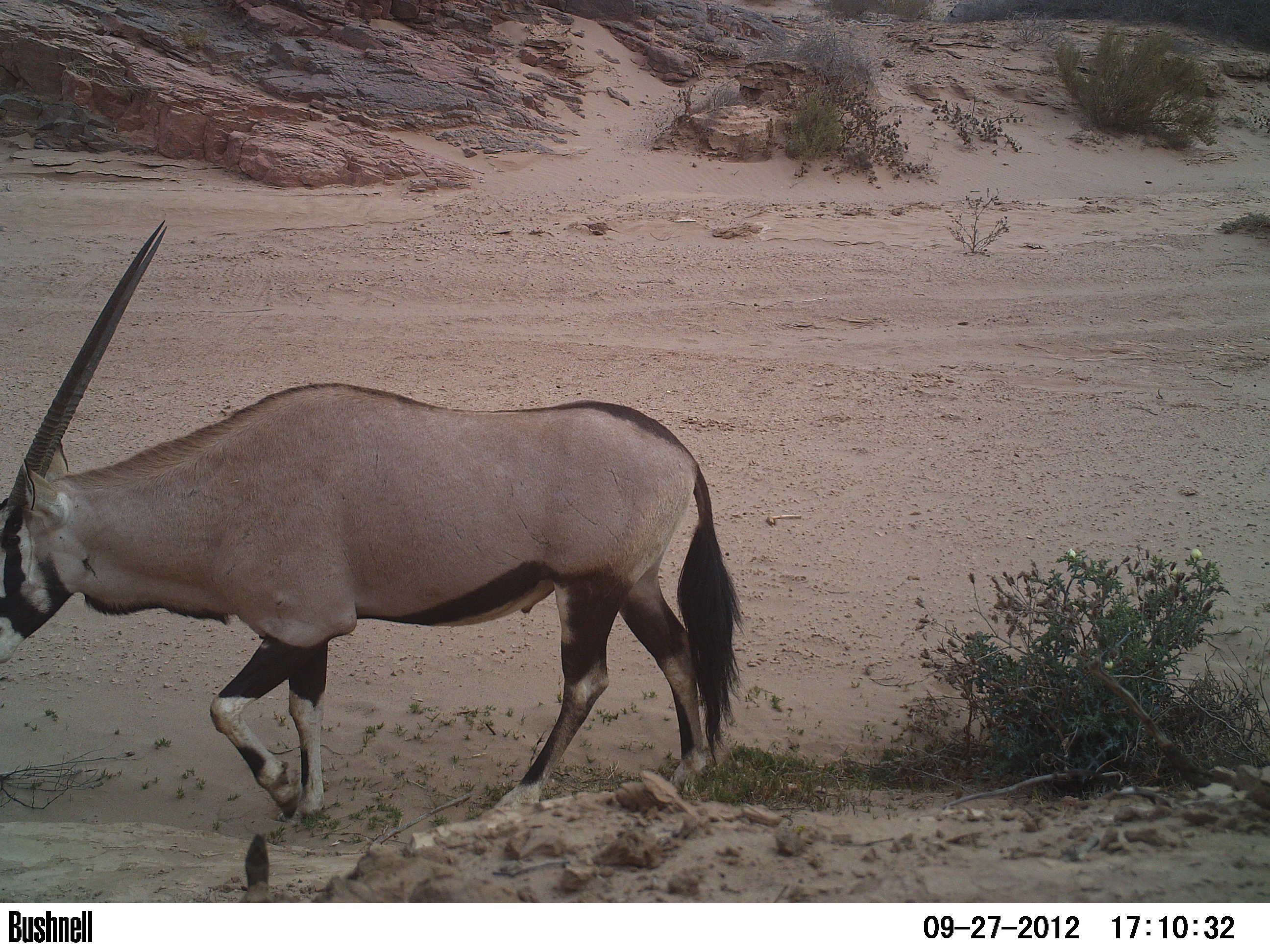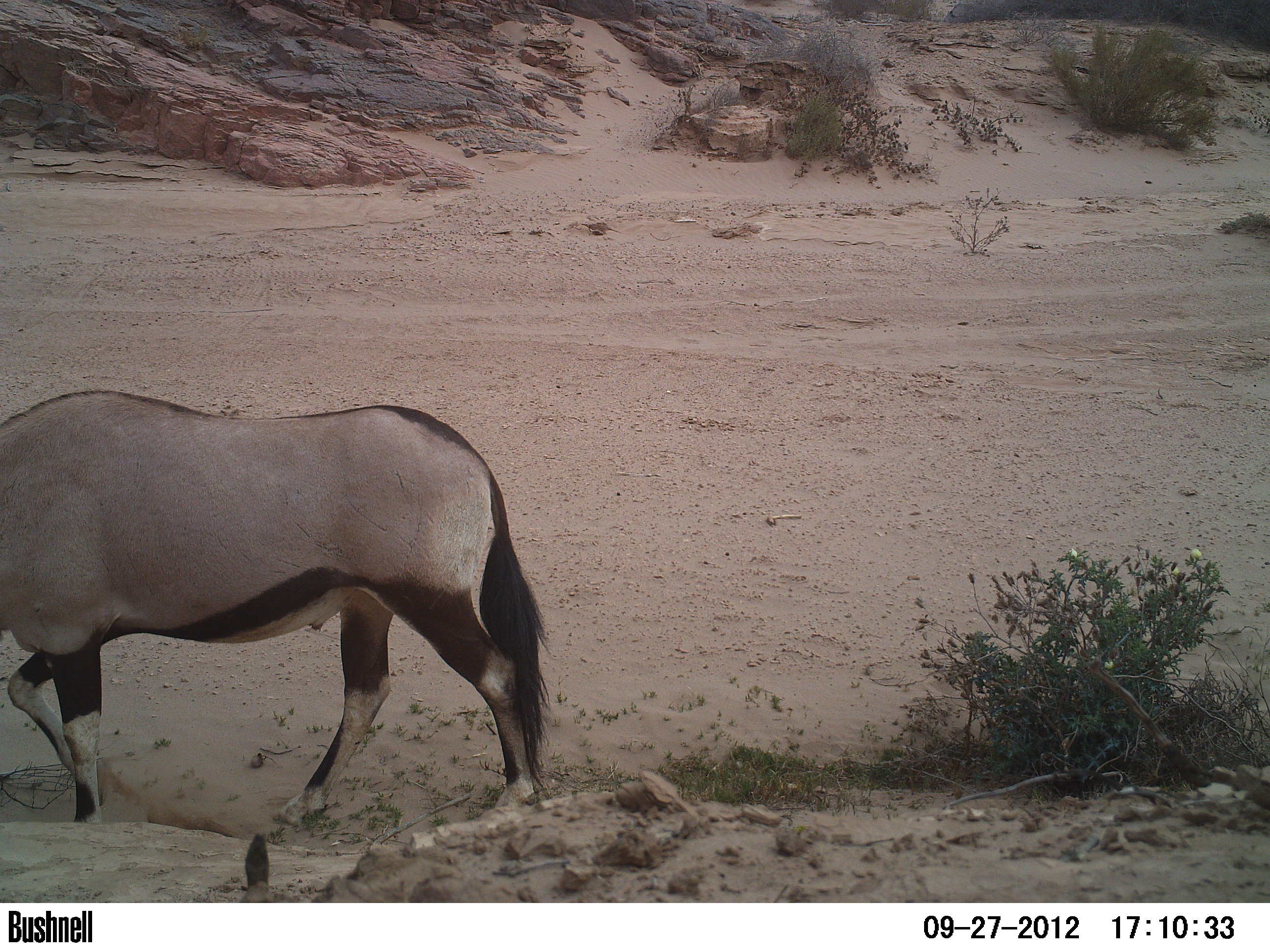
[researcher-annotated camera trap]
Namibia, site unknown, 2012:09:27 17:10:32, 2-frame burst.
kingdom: Animalia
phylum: Chordata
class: Mammalia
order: Artiodactyla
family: Bovidae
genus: Oryx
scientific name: Oryx gazella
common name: gemsbok